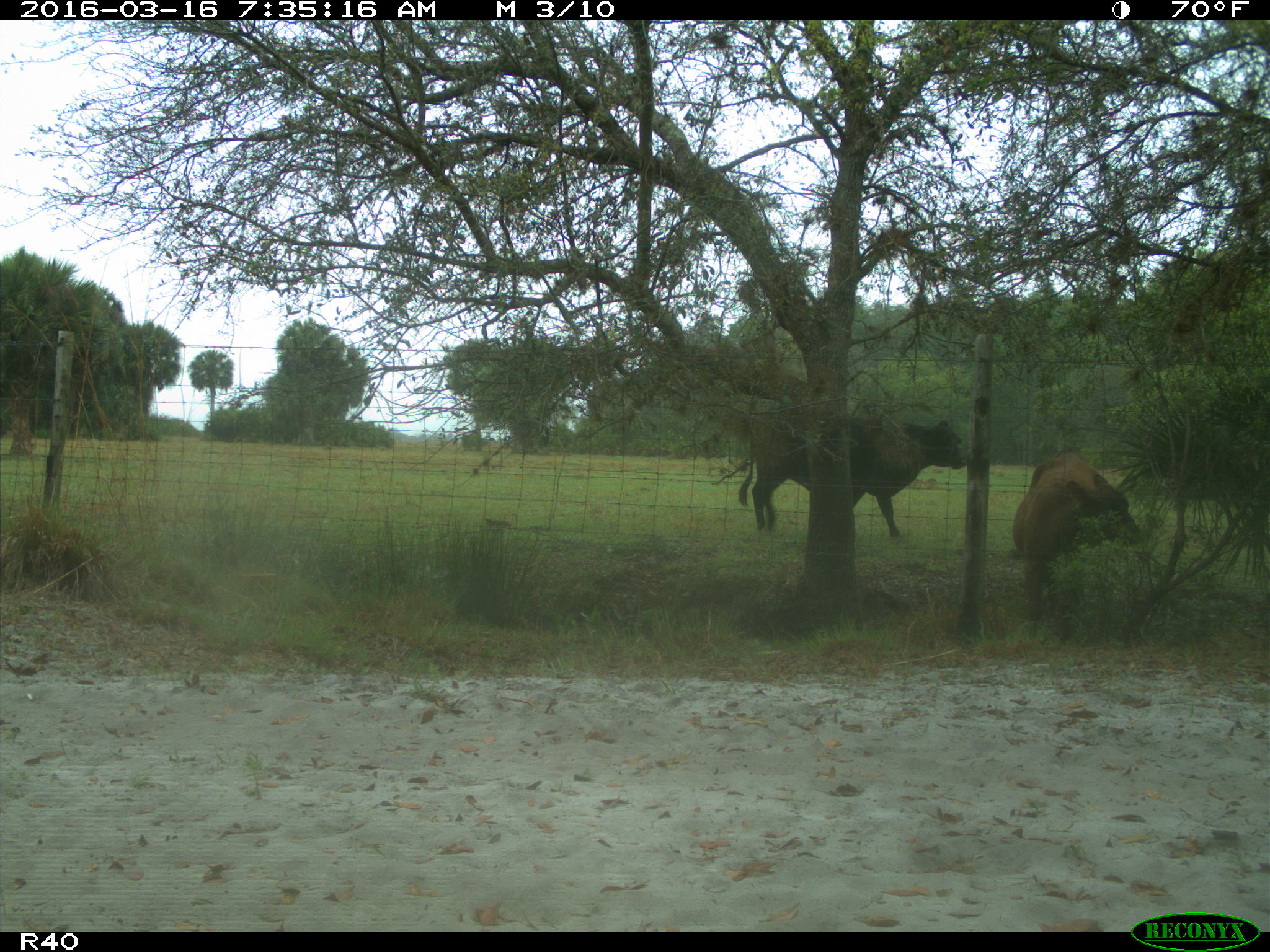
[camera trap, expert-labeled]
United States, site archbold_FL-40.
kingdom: Animalia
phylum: Chordata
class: Mammalia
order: Artiodactyla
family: Bovidae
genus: Bos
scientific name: Bos taurus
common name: domestic cow